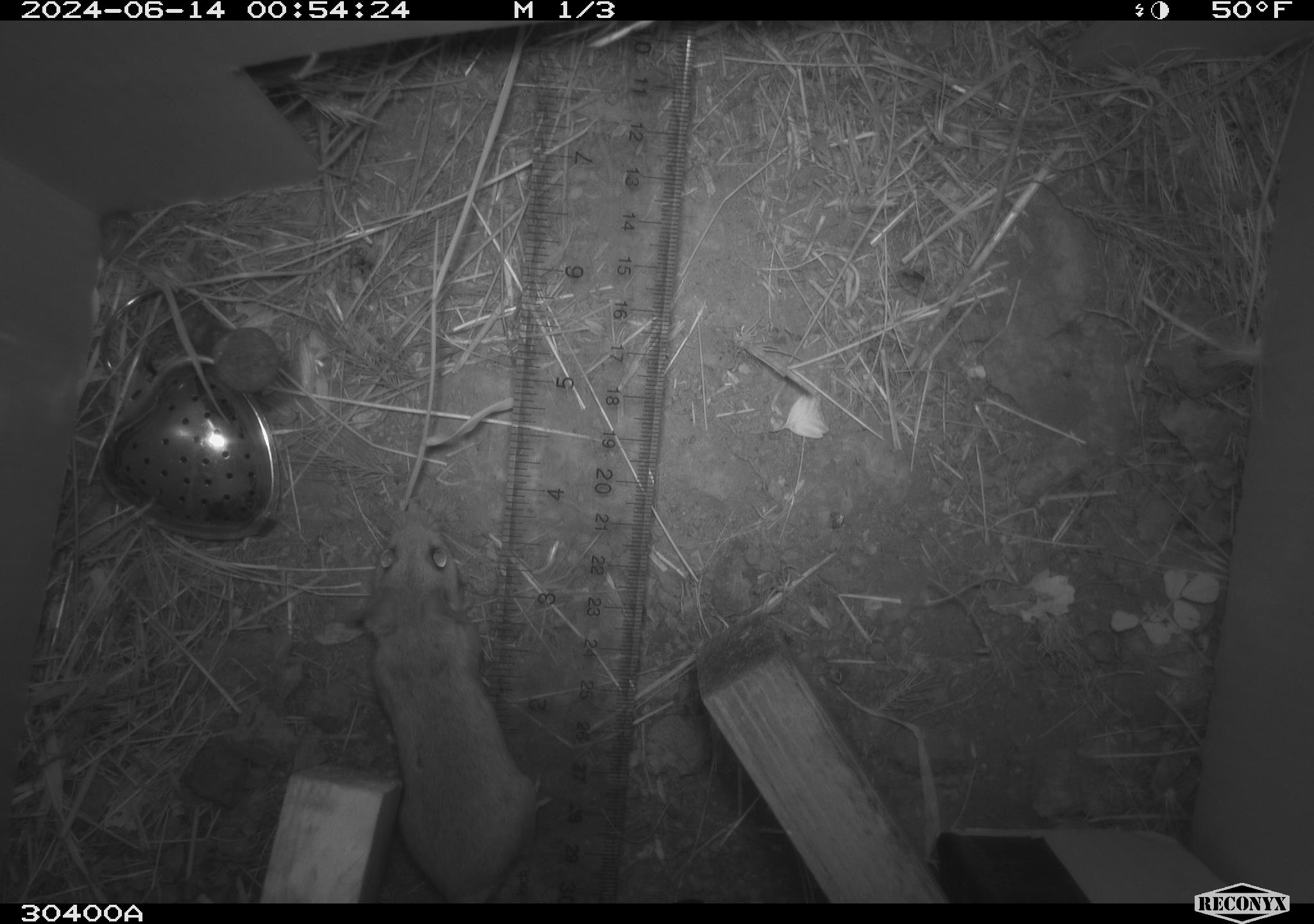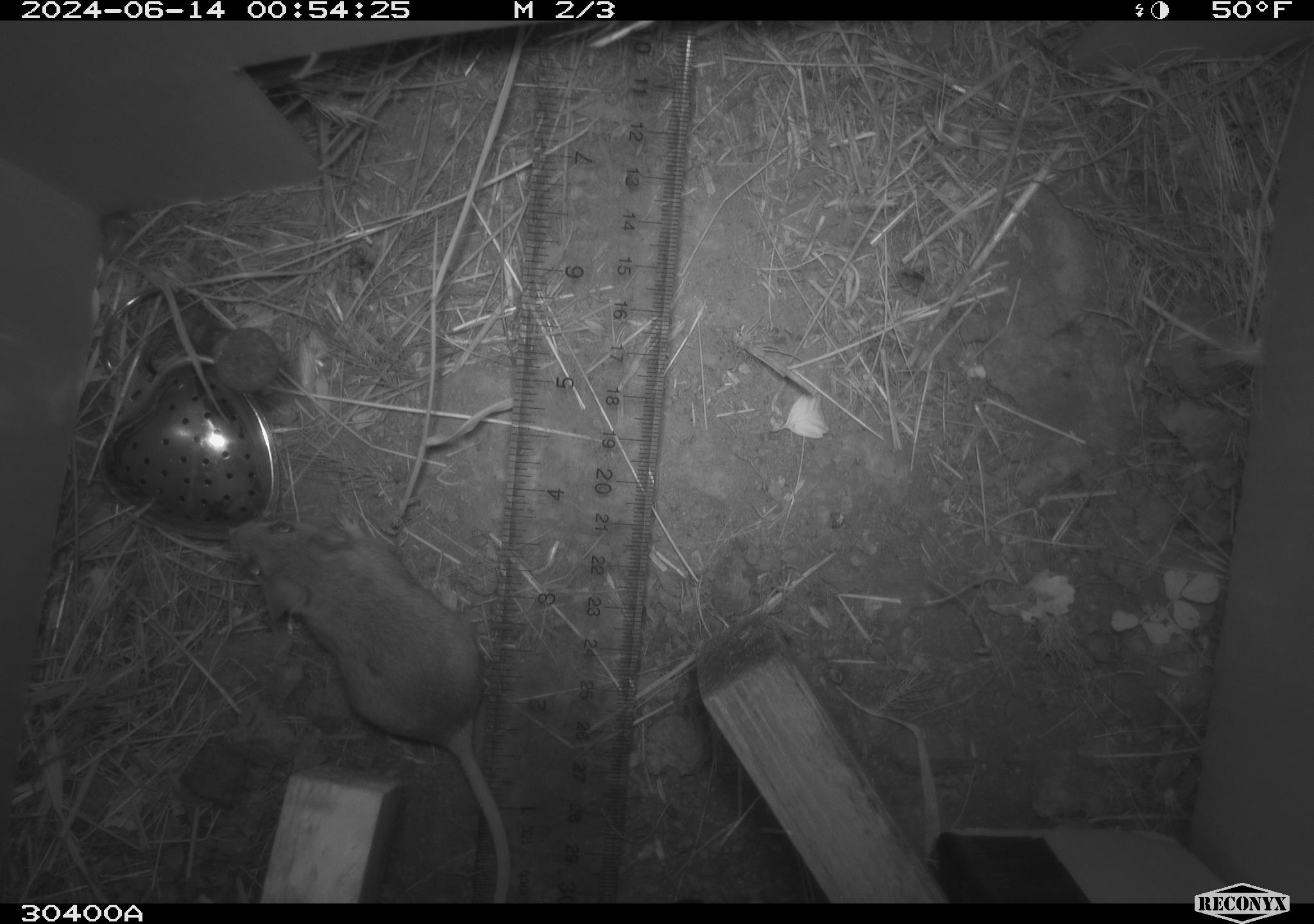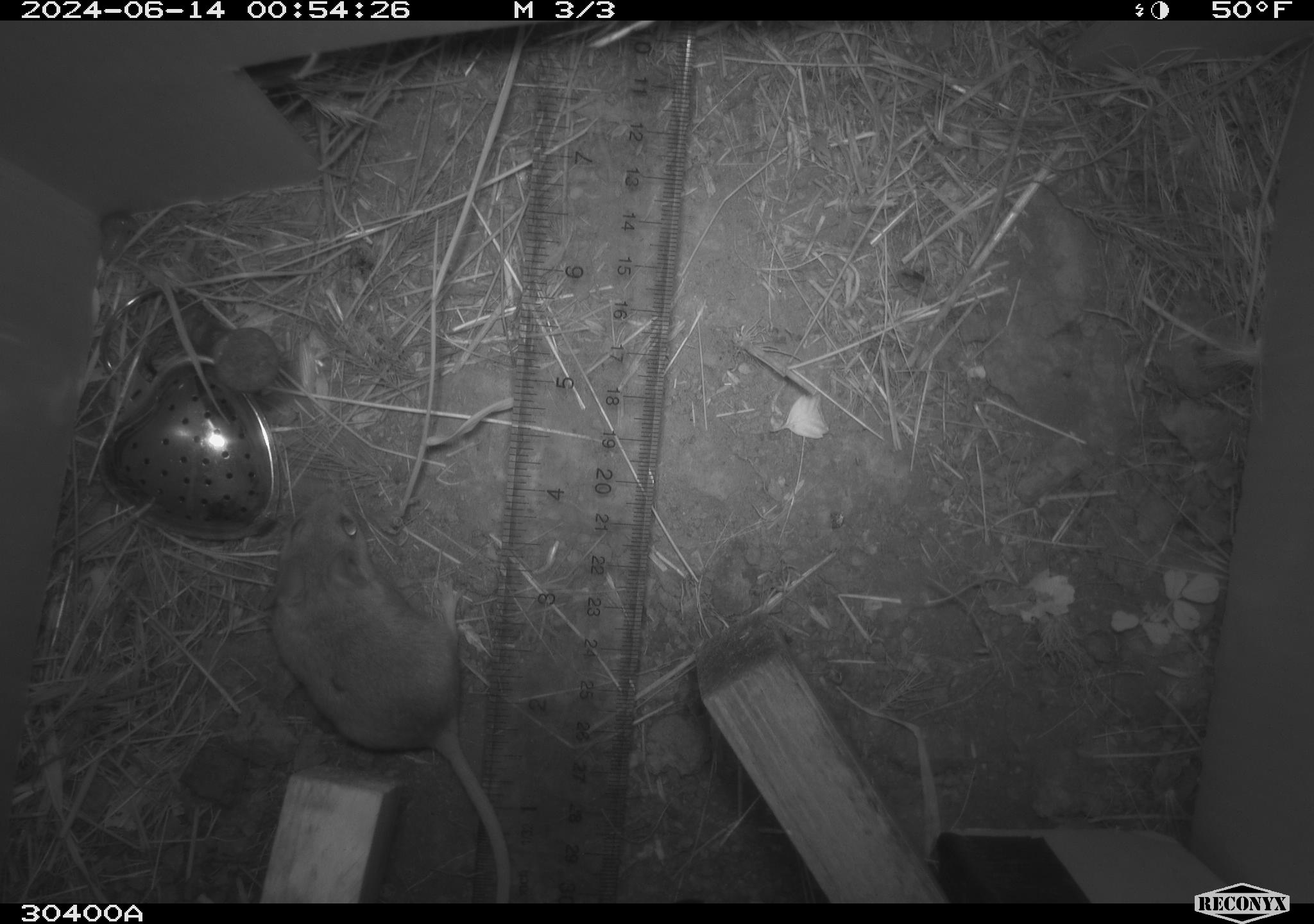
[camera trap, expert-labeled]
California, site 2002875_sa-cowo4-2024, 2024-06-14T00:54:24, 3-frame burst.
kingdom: Animalia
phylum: Chordata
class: Mammalia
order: Rodentia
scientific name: Rodentia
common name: rodent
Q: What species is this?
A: Rodent (Rodentia).